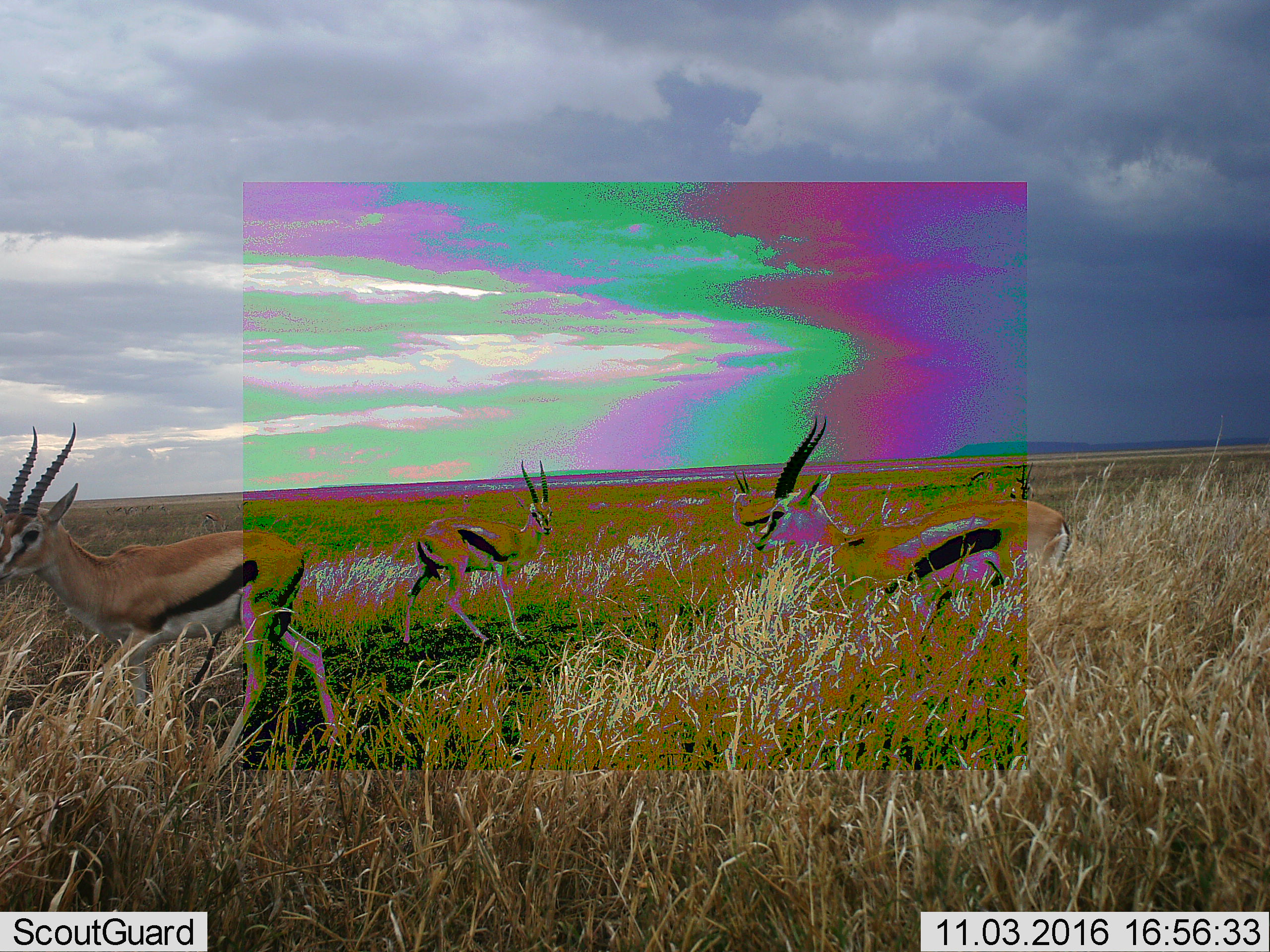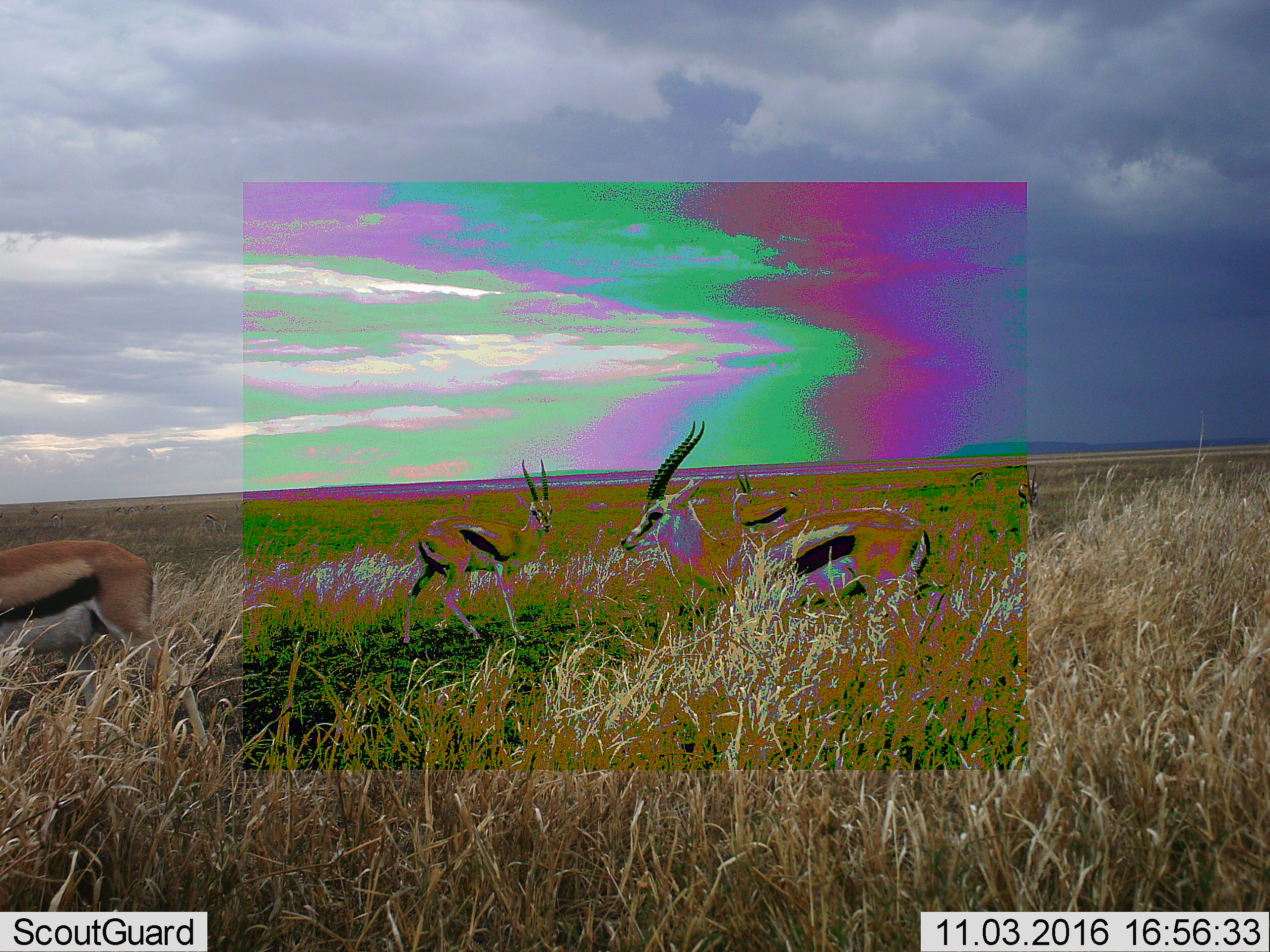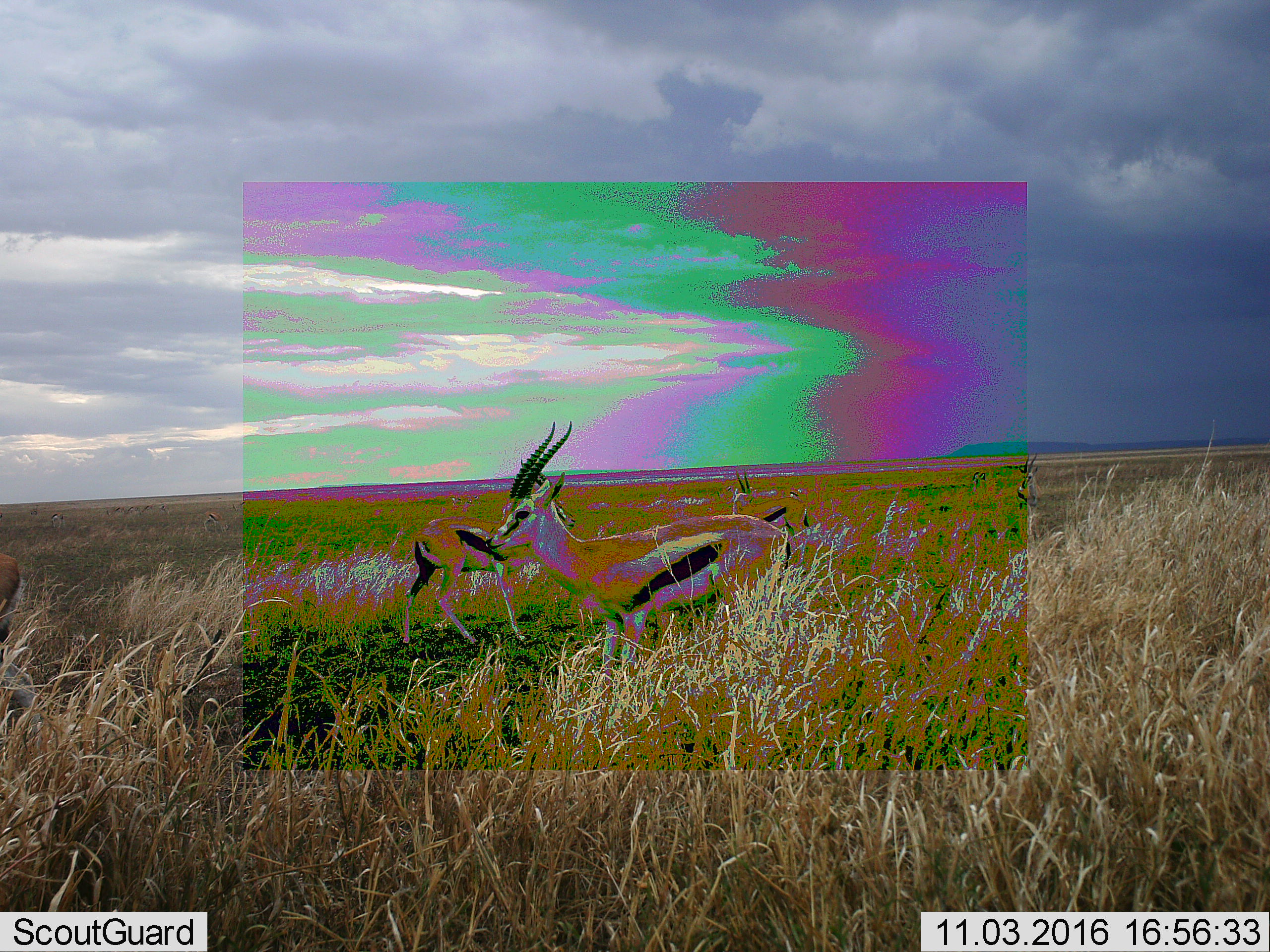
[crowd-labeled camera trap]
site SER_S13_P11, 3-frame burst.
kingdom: Animalia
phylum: Chordata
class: Mammalia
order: Artiodactyla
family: Bovidae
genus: Eudorcas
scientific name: Eudorcas thomsonii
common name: thomson's gazelle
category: gazellethomsons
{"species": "gazellethomsons (thomson's gazelle) (Eudorcas thomsonii)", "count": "5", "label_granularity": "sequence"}